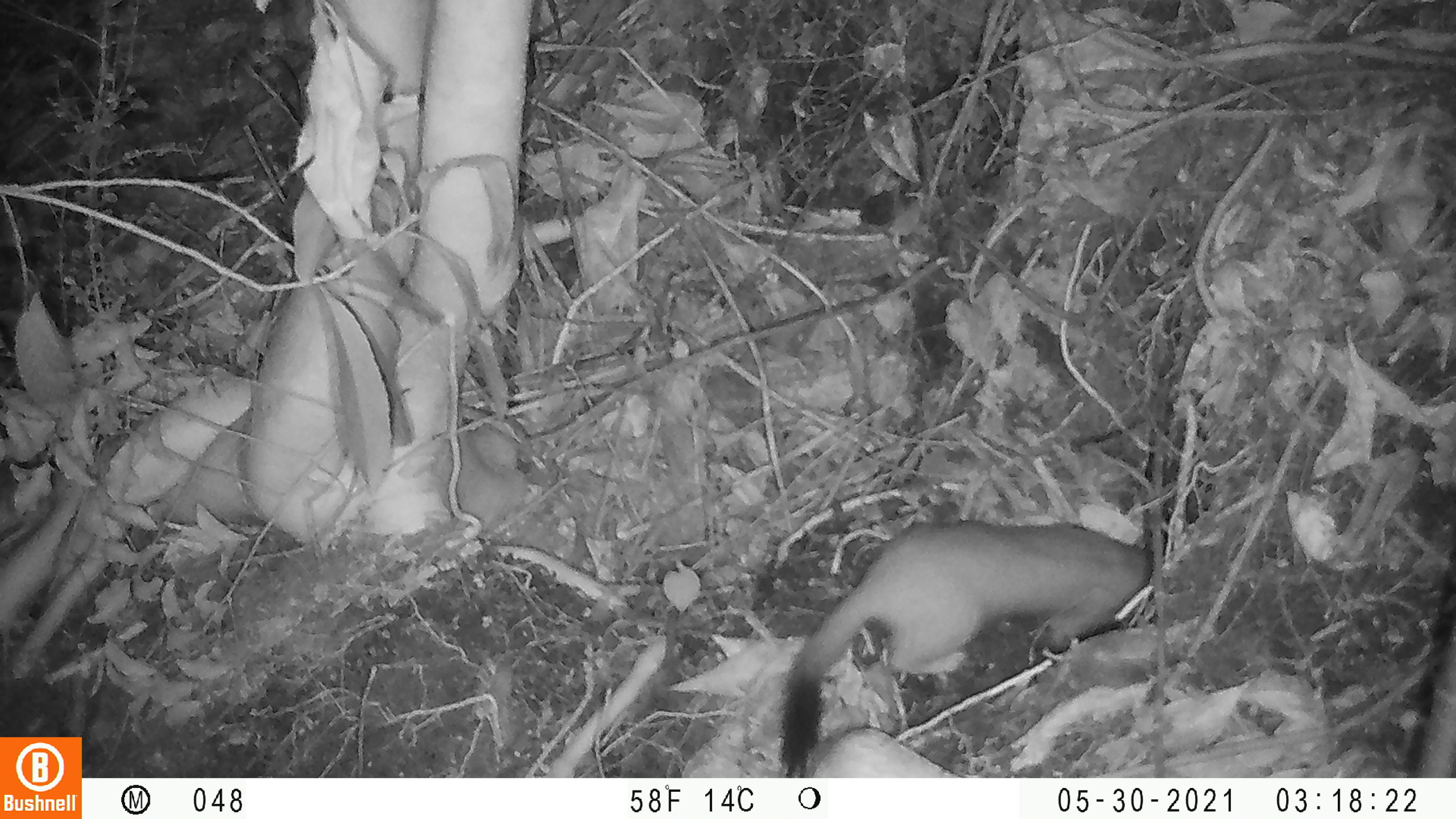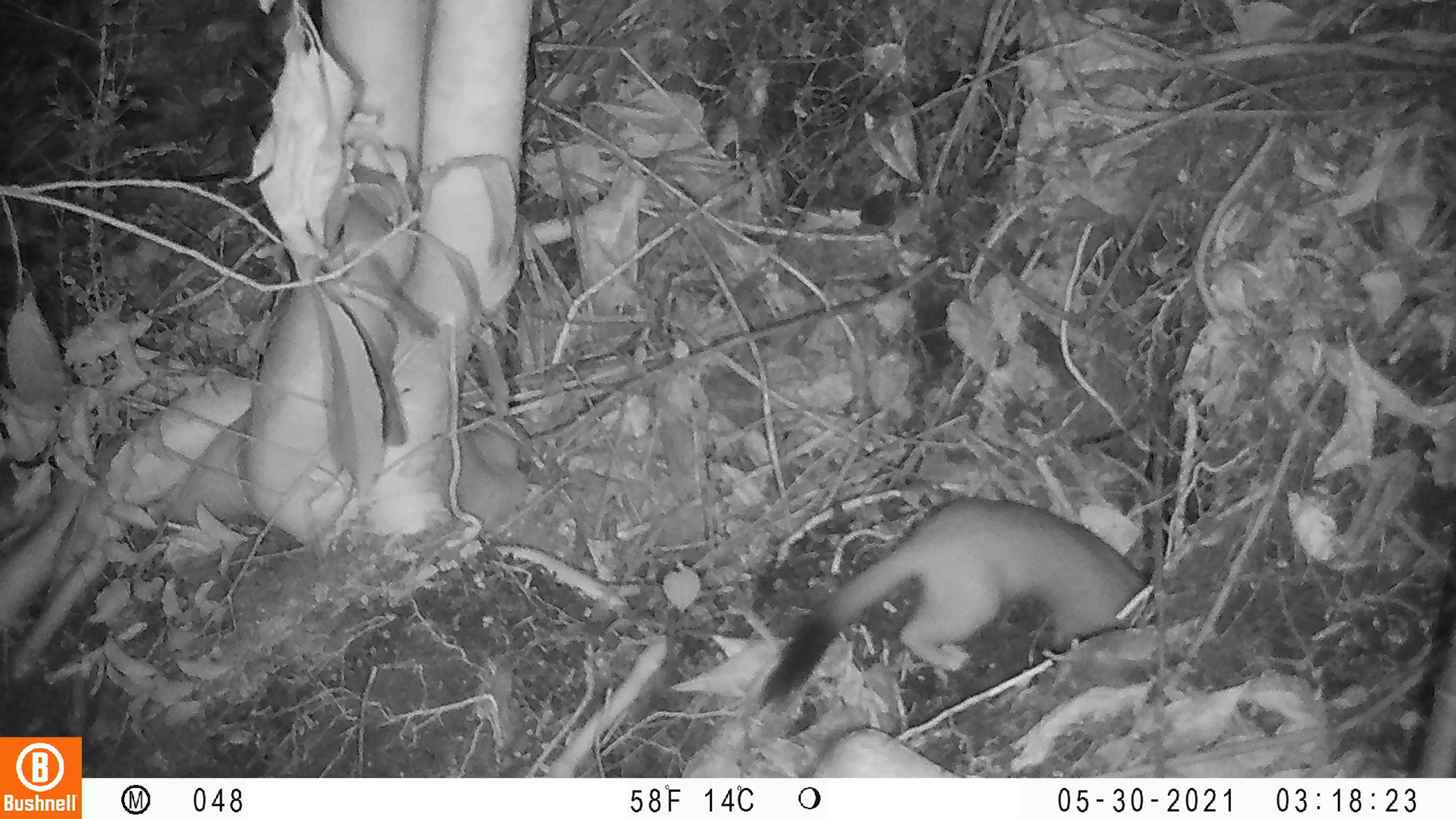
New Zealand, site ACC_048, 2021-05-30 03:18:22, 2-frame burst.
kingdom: Animalia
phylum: Chordata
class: Mammalia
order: Carnivora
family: Mustelidae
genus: Mustela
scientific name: Mustela erminea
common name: stoat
Stoat (Mustela erminea).